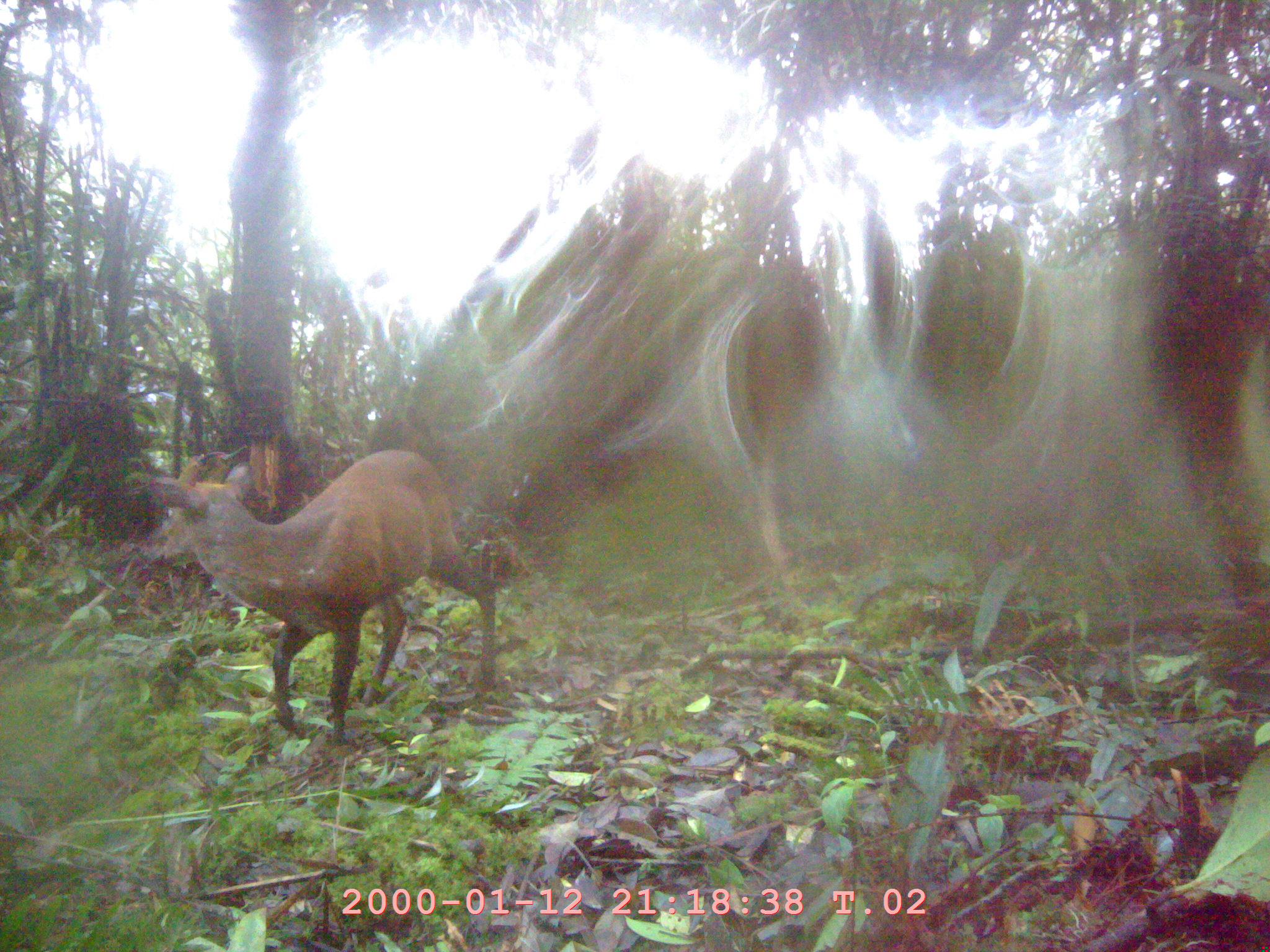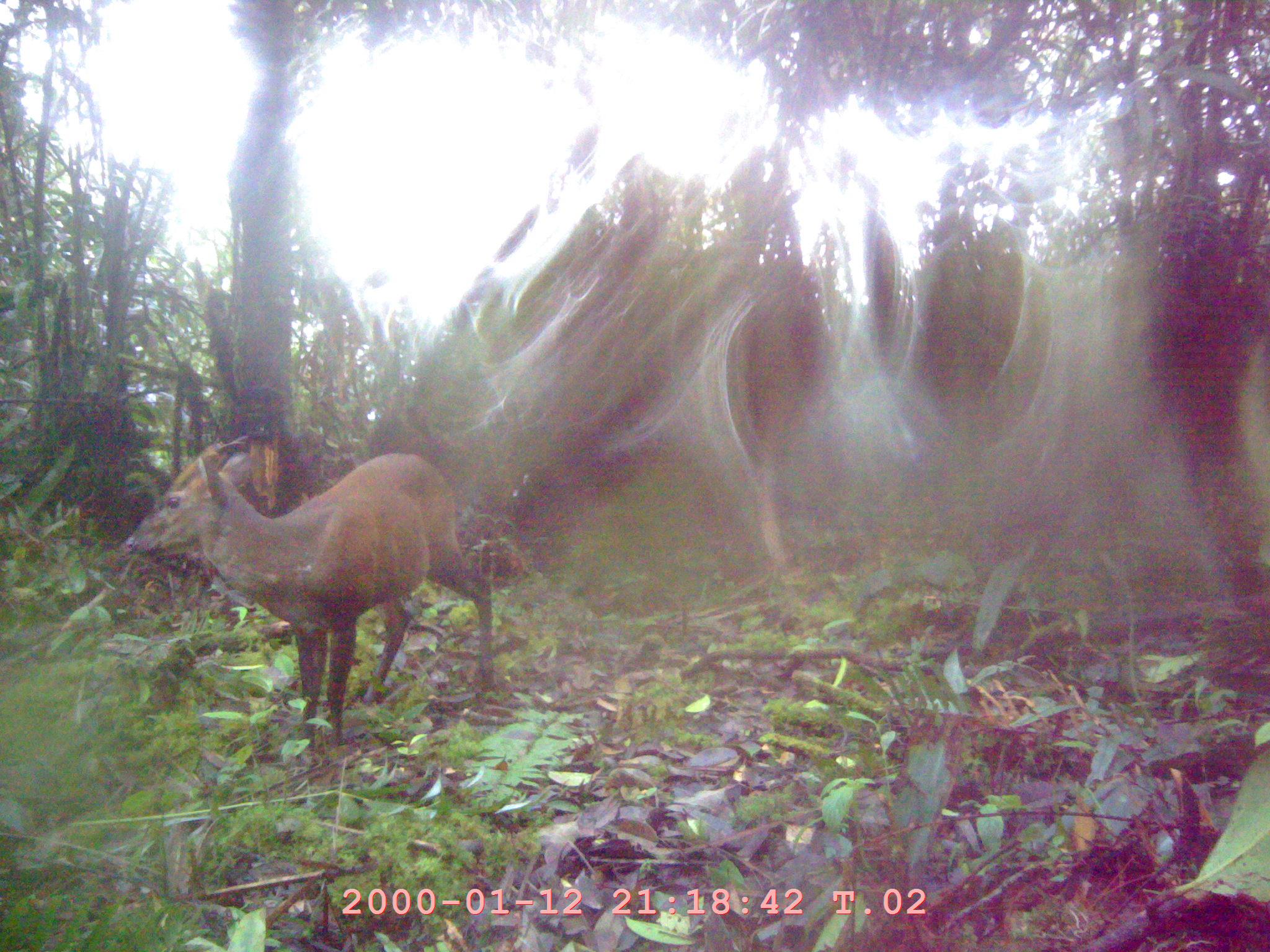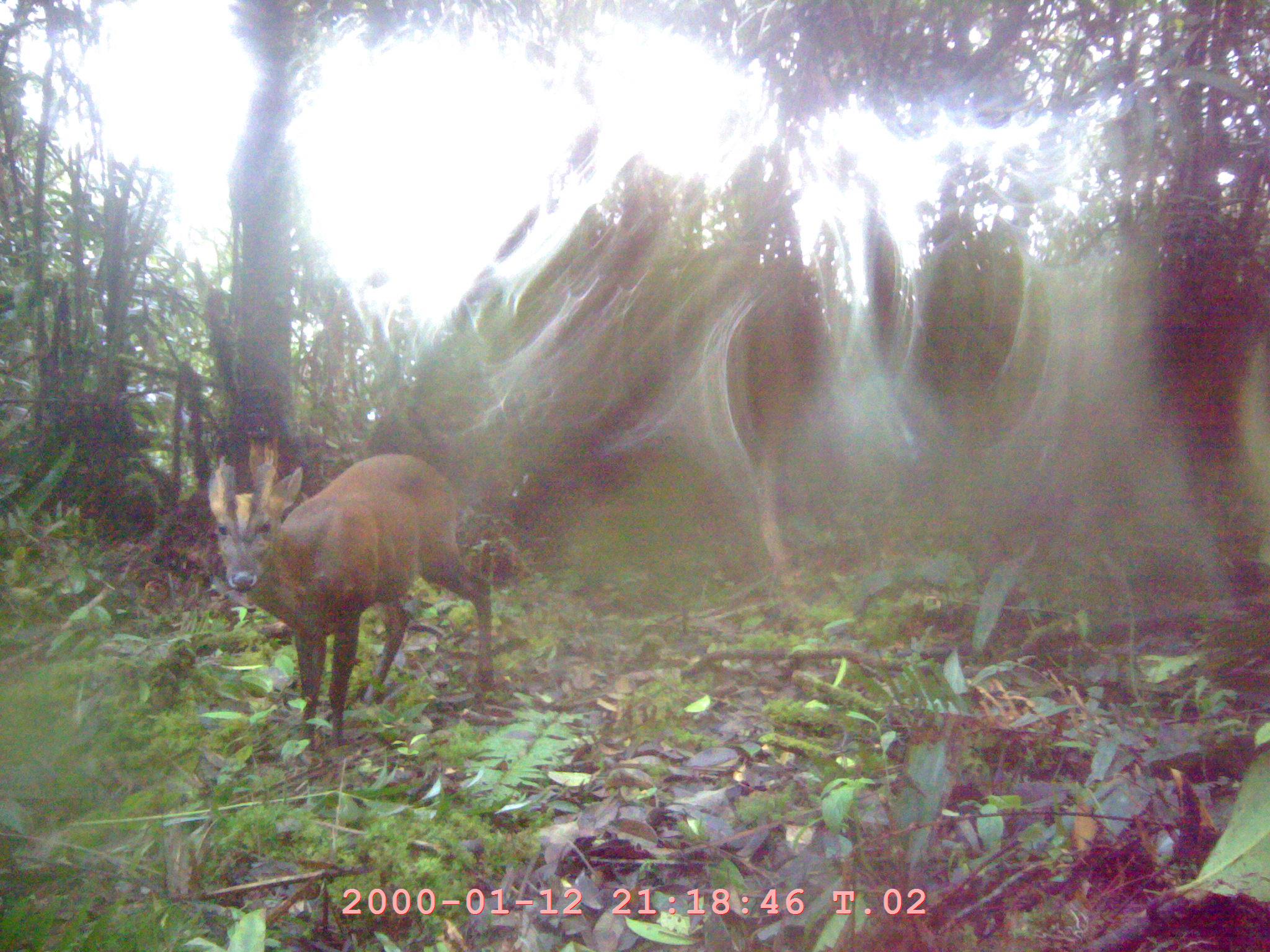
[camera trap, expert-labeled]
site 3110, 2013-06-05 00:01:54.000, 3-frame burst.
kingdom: Animalia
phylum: Chordata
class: Mammalia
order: Artiodactyla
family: Cervidae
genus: Muntiacus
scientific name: Muntiacus muntjak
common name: southern red muntjac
Muntiacus muntjak (southern red muntjac), count 1.